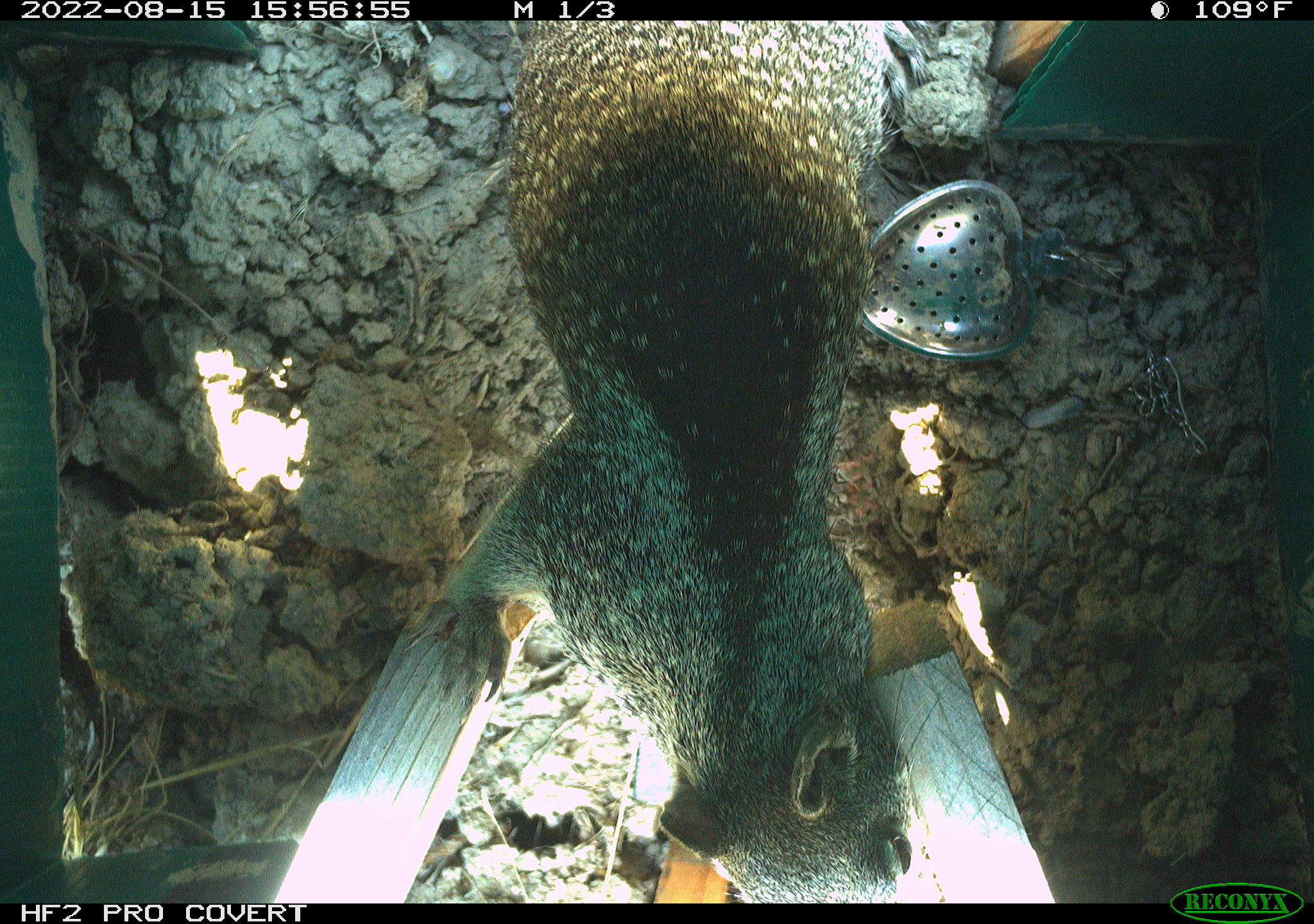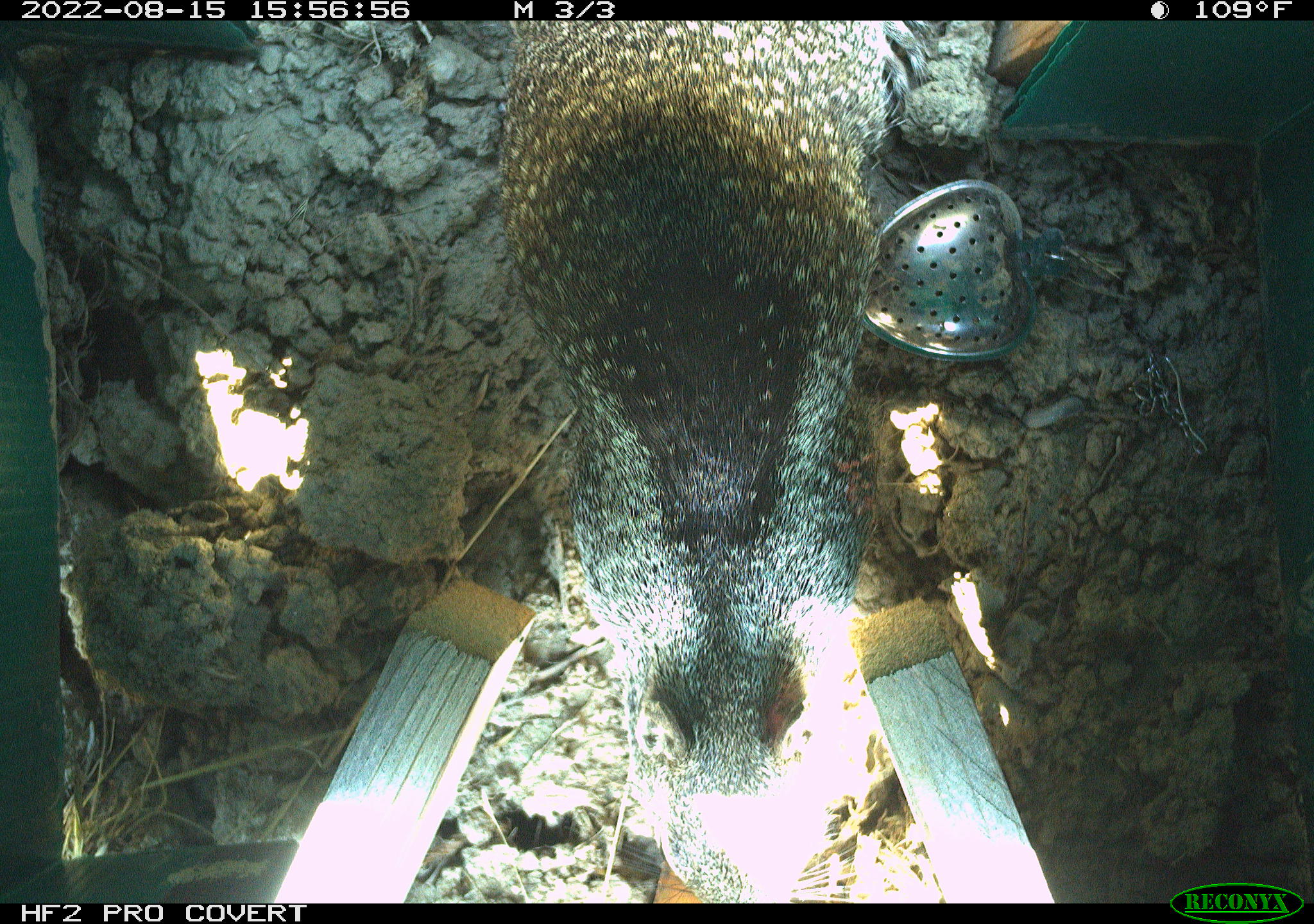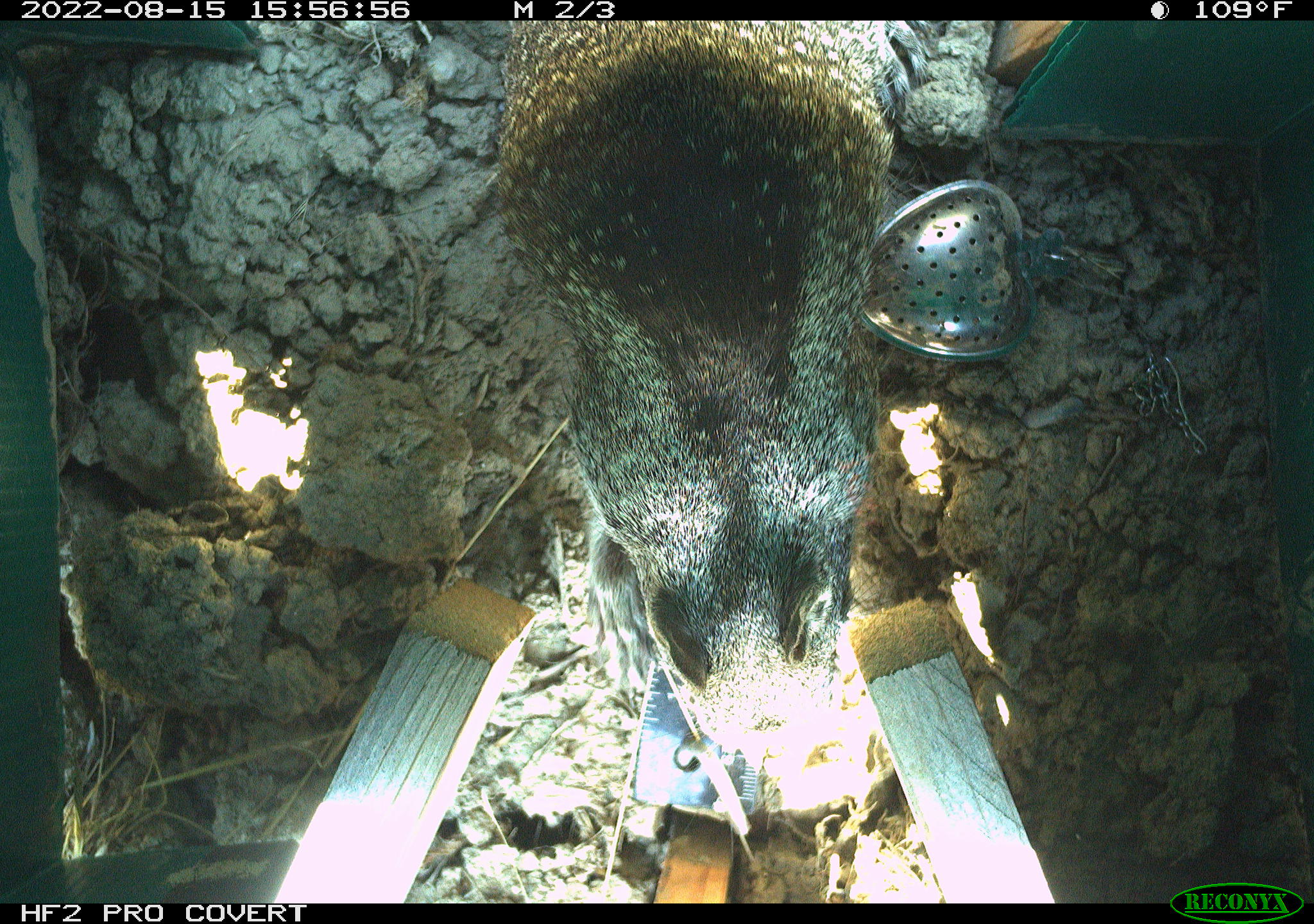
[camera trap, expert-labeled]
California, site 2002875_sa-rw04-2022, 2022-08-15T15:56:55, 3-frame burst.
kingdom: Animalia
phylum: Chordata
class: Mammalia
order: Rodentia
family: Sciuridae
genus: Otospermophilus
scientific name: Otospermophilus beecheyi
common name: california ground squirrel